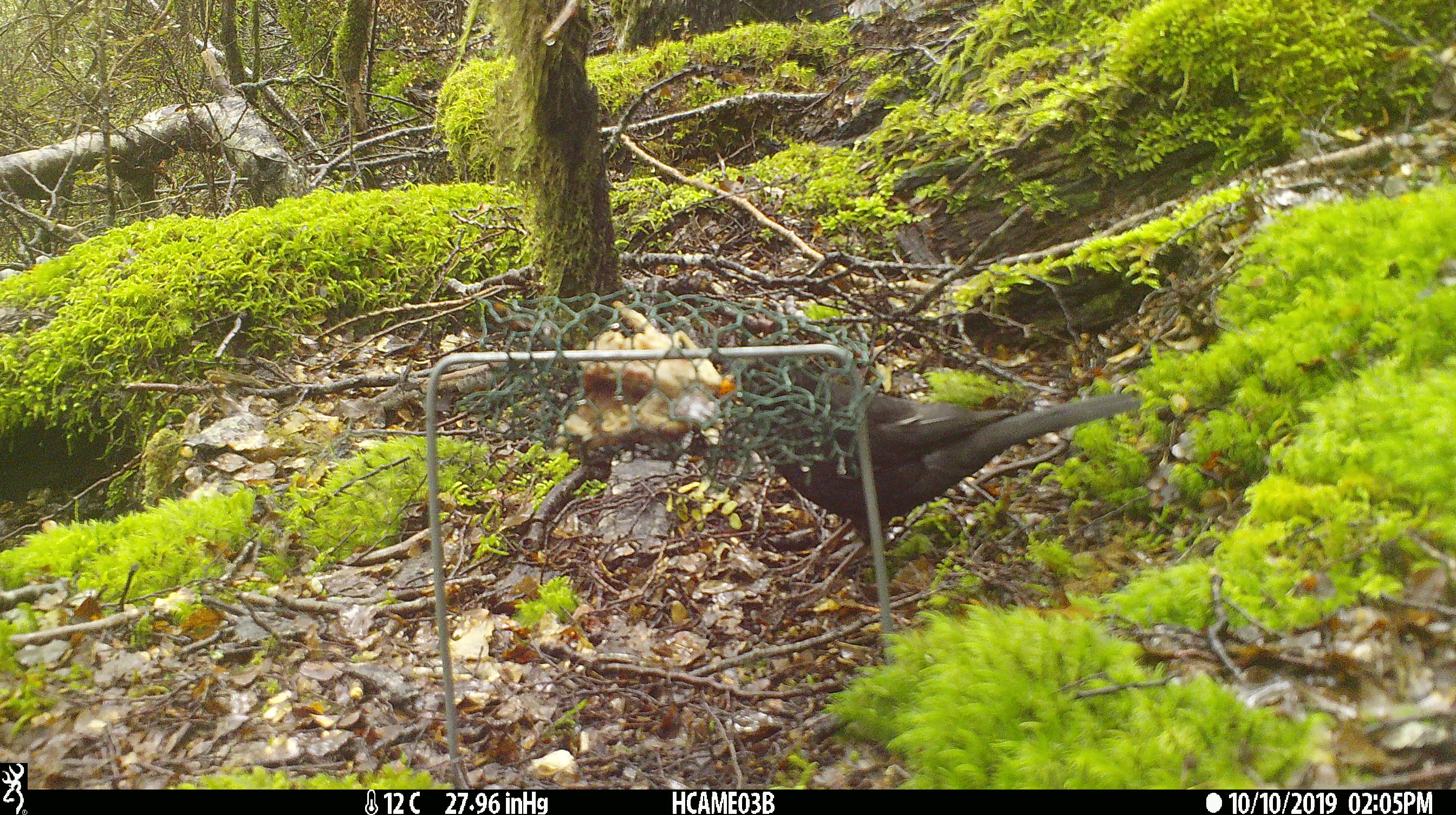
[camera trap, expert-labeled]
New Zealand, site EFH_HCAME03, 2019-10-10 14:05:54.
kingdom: Animalia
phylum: Chordata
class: Aves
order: Passeriformes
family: Turdidae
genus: Turdus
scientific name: Turdus merula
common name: eurasian blackbird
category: blackbird